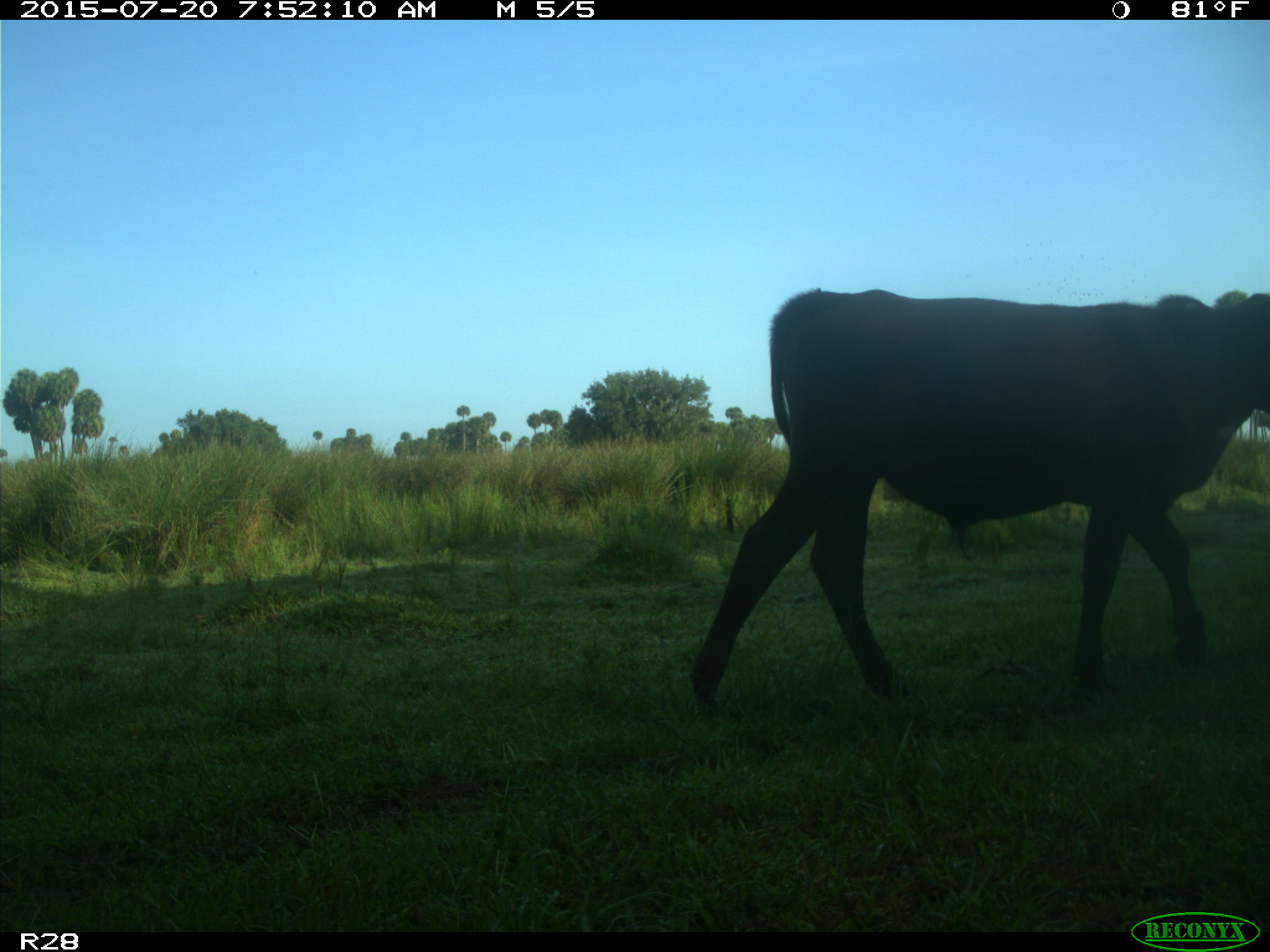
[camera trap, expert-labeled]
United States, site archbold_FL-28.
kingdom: Animalia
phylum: Chordata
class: Mammalia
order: Artiodactyla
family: Bovidae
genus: Bos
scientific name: Bos taurus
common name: domestic cow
Bos taurus (domestic cow).